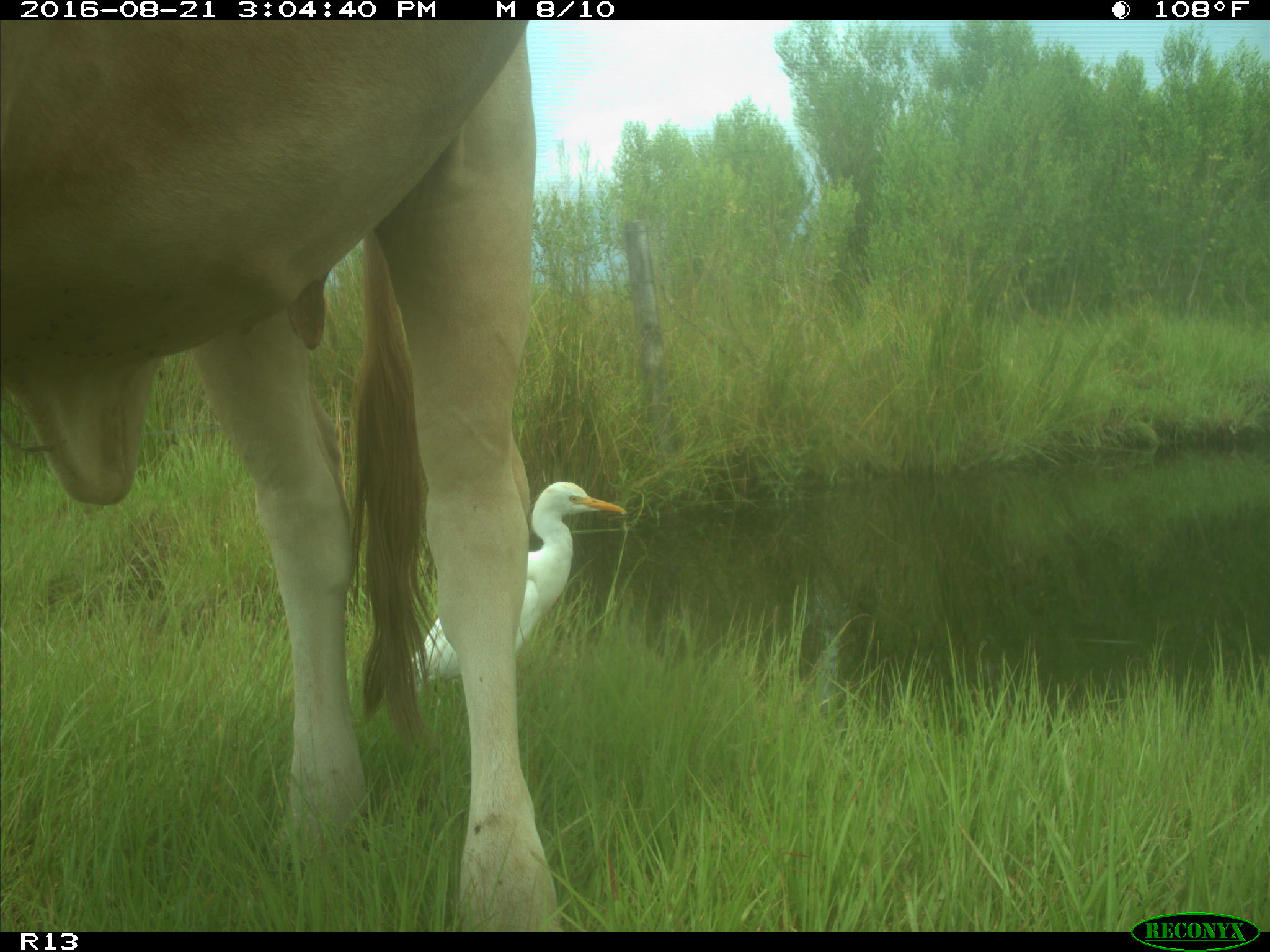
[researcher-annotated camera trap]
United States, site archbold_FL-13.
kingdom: Animalia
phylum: Chordata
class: Mammalia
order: Artiodactyla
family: Bovidae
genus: Bos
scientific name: Bos taurus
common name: domestic cow